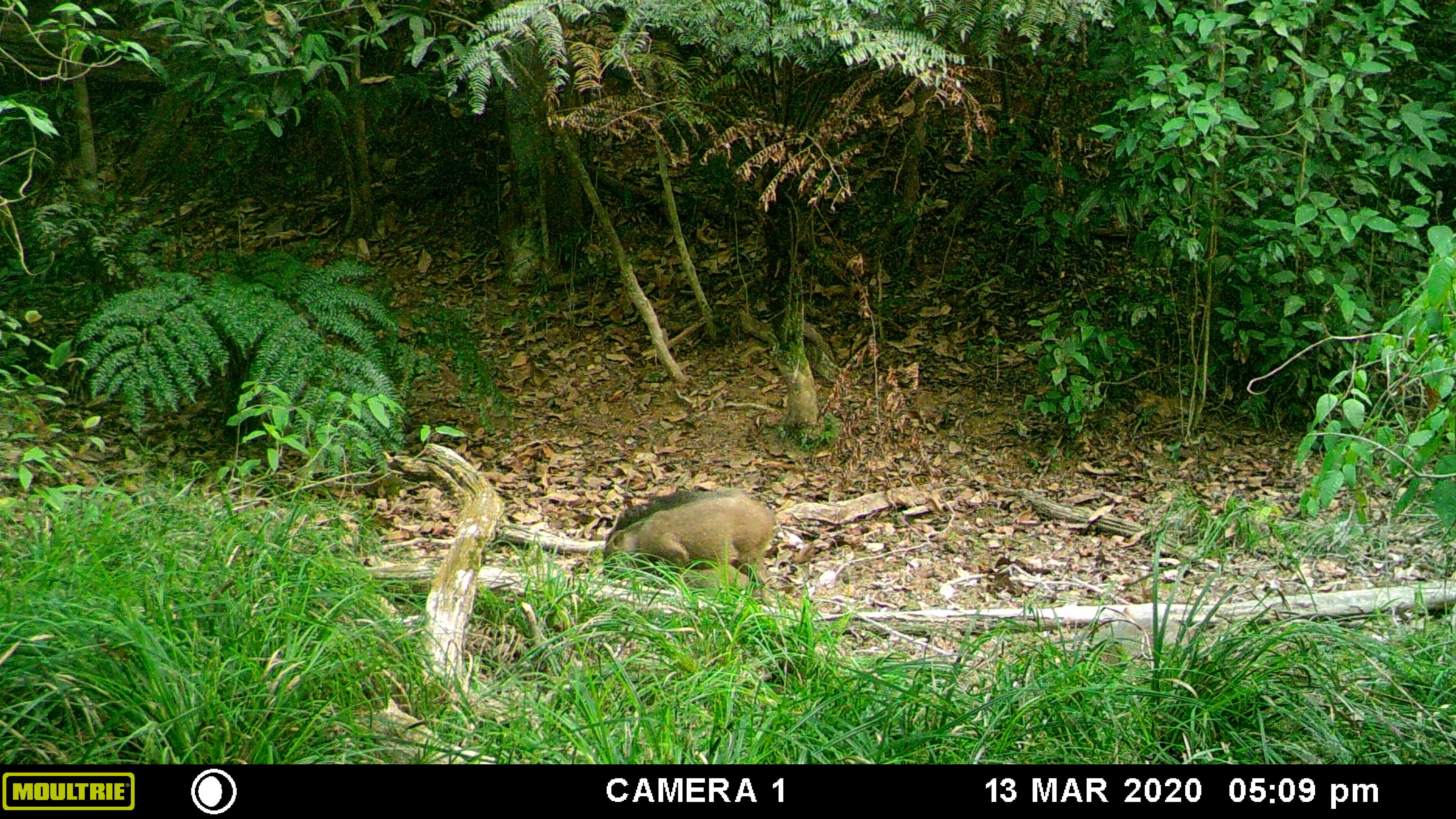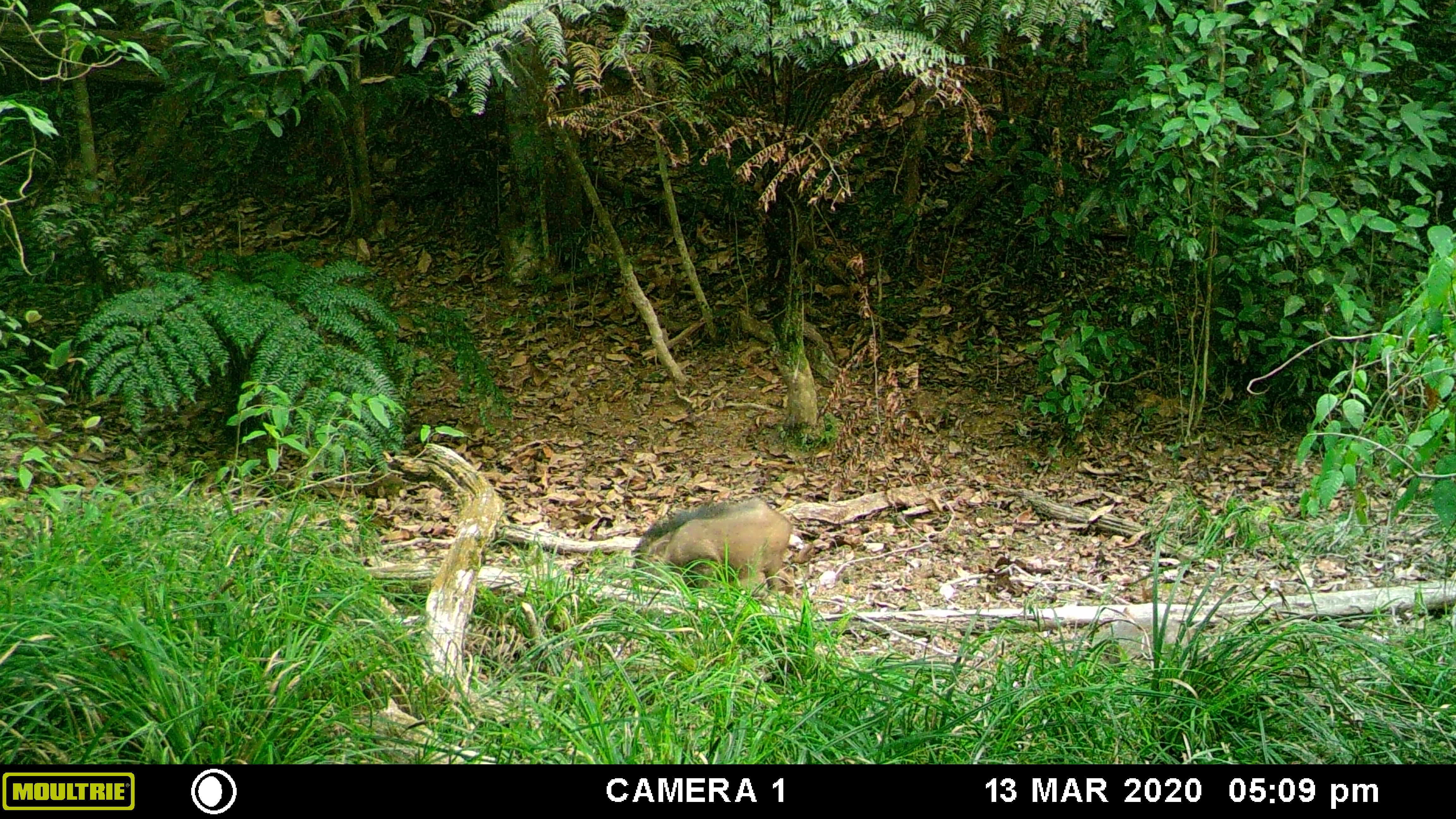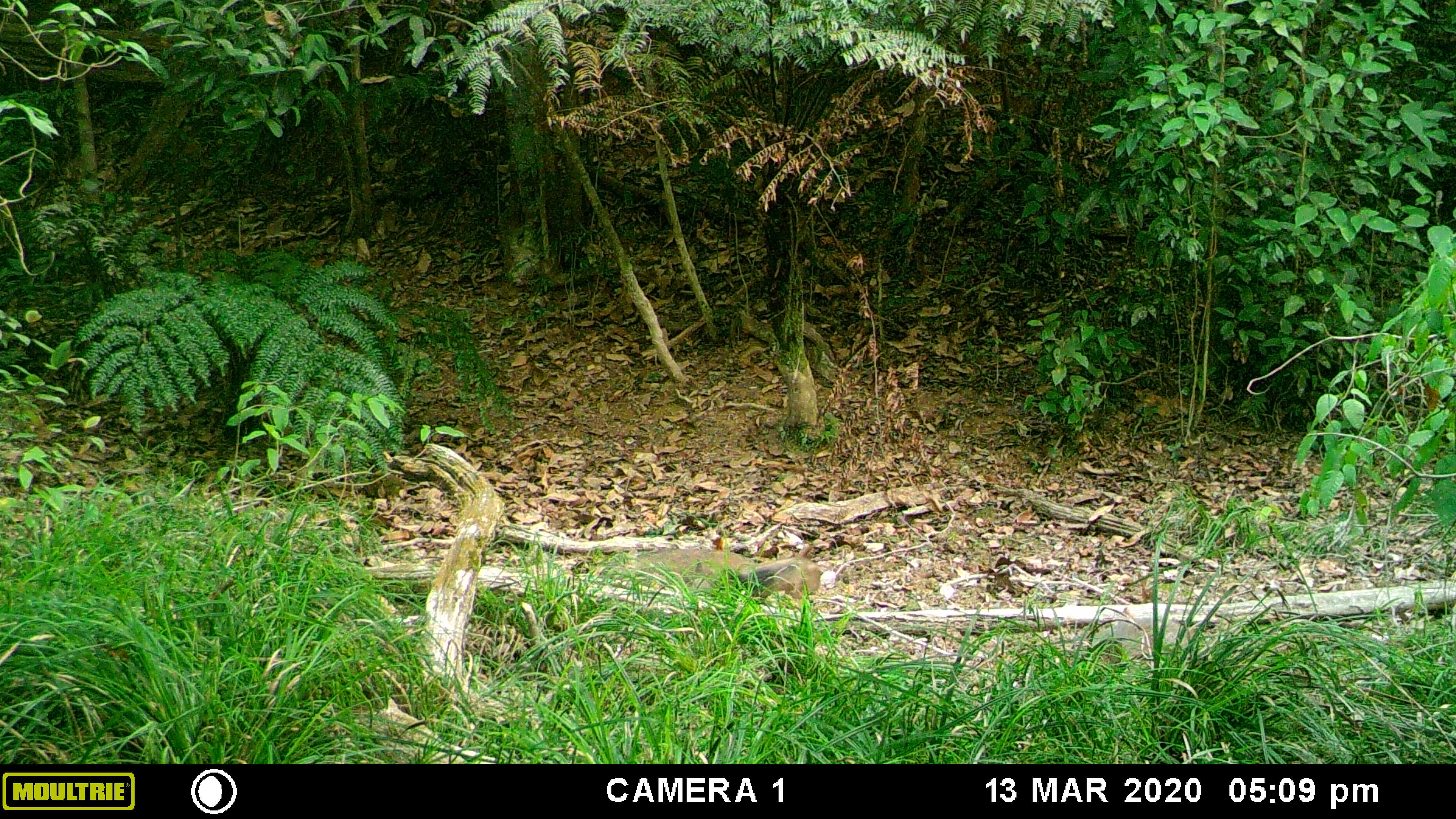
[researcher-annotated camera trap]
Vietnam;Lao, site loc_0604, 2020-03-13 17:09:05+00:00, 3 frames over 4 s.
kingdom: Animalia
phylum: Chordata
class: Mammalia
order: Artiodactyla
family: Suidae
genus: Sus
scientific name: Sus scrofa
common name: eurasian wild pig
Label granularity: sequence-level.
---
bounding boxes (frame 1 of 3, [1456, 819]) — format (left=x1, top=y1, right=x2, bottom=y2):
eurasian wild pig: (left=602, top=487, right=779, bottom=607)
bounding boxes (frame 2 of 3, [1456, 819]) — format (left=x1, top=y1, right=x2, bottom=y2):
eurasian wild pig: (left=630, top=496, right=796, bottom=601)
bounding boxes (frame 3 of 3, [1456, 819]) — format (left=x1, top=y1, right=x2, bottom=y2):
eurasian wild pig: (left=738, top=558, right=820, bottom=601)